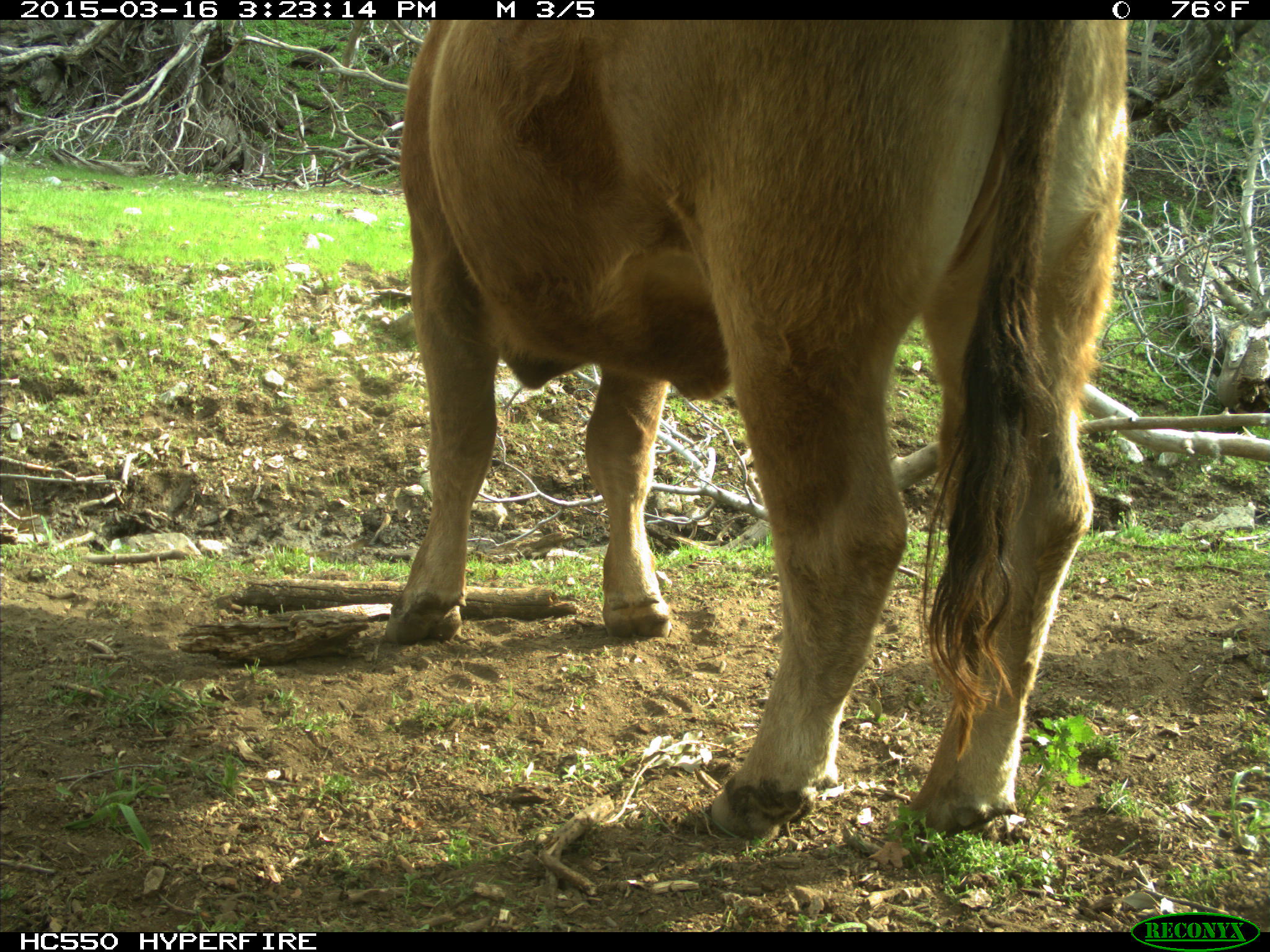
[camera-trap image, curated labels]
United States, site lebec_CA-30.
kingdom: Animalia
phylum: Chordata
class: Mammalia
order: Artiodactyla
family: Bovidae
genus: Bos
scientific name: Bos taurus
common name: domestic cow